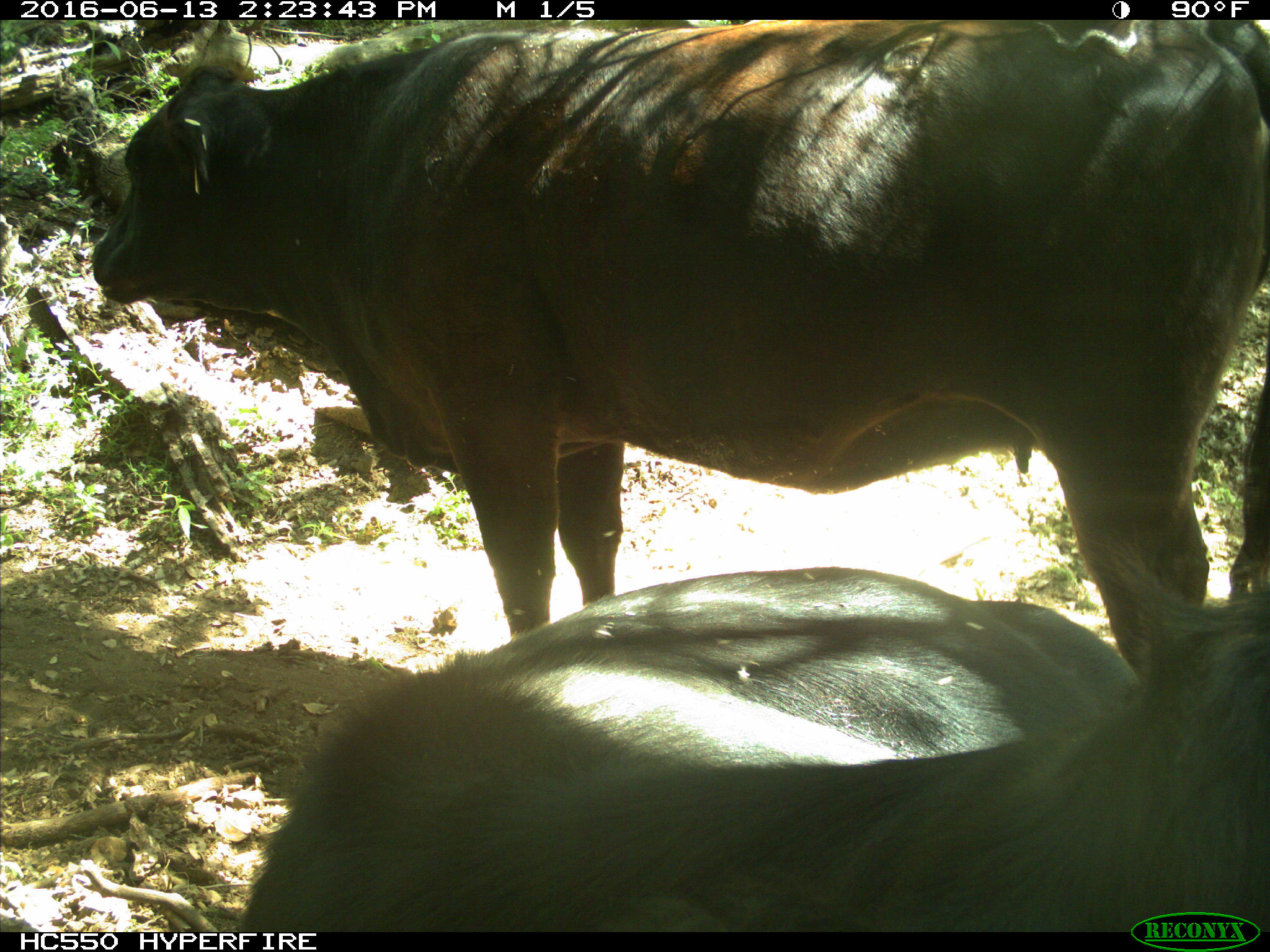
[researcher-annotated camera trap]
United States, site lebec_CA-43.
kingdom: Animalia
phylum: Chordata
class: Mammalia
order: Artiodactyla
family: Bovidae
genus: Bos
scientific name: Bos taurus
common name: domestic cow